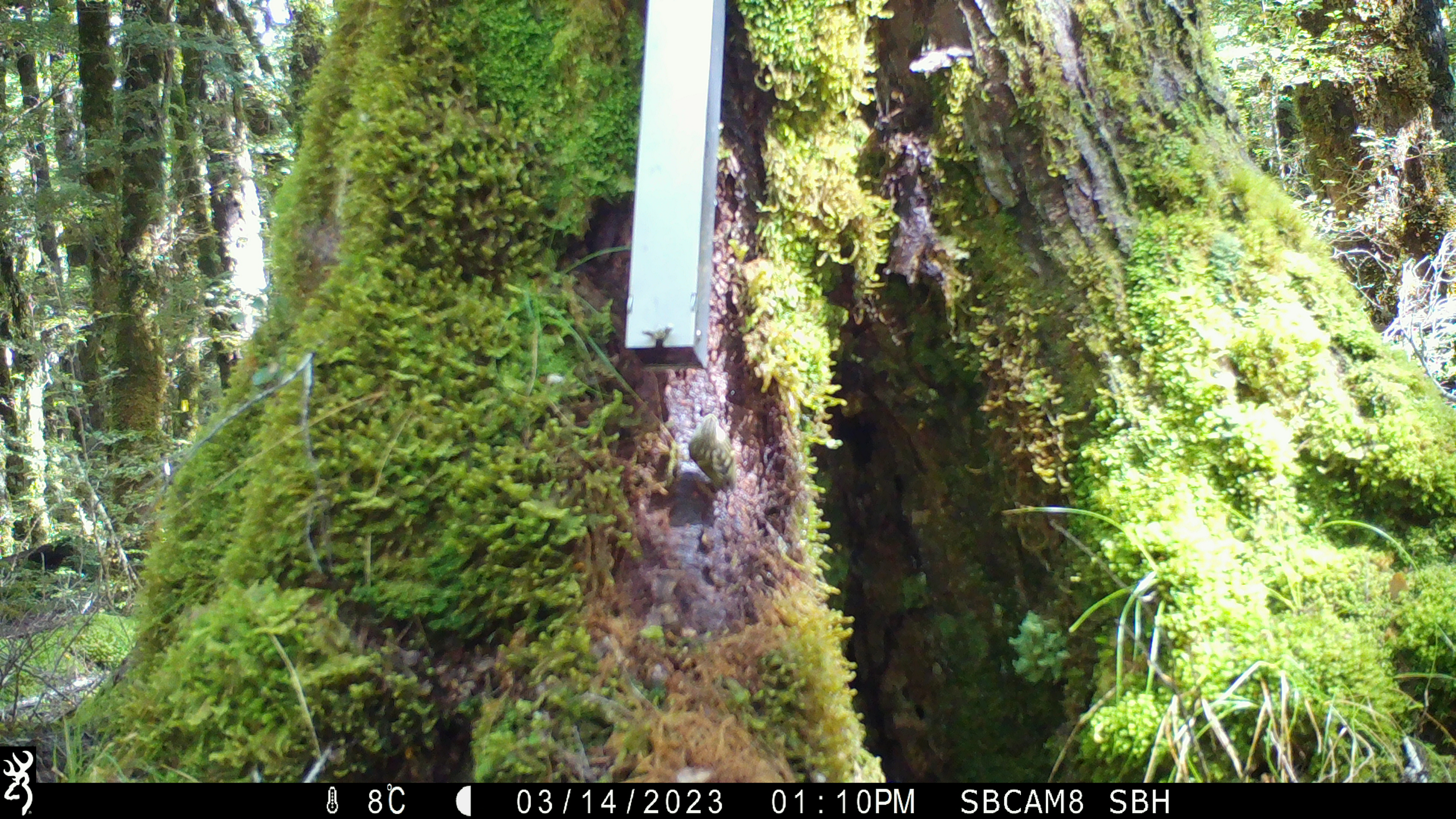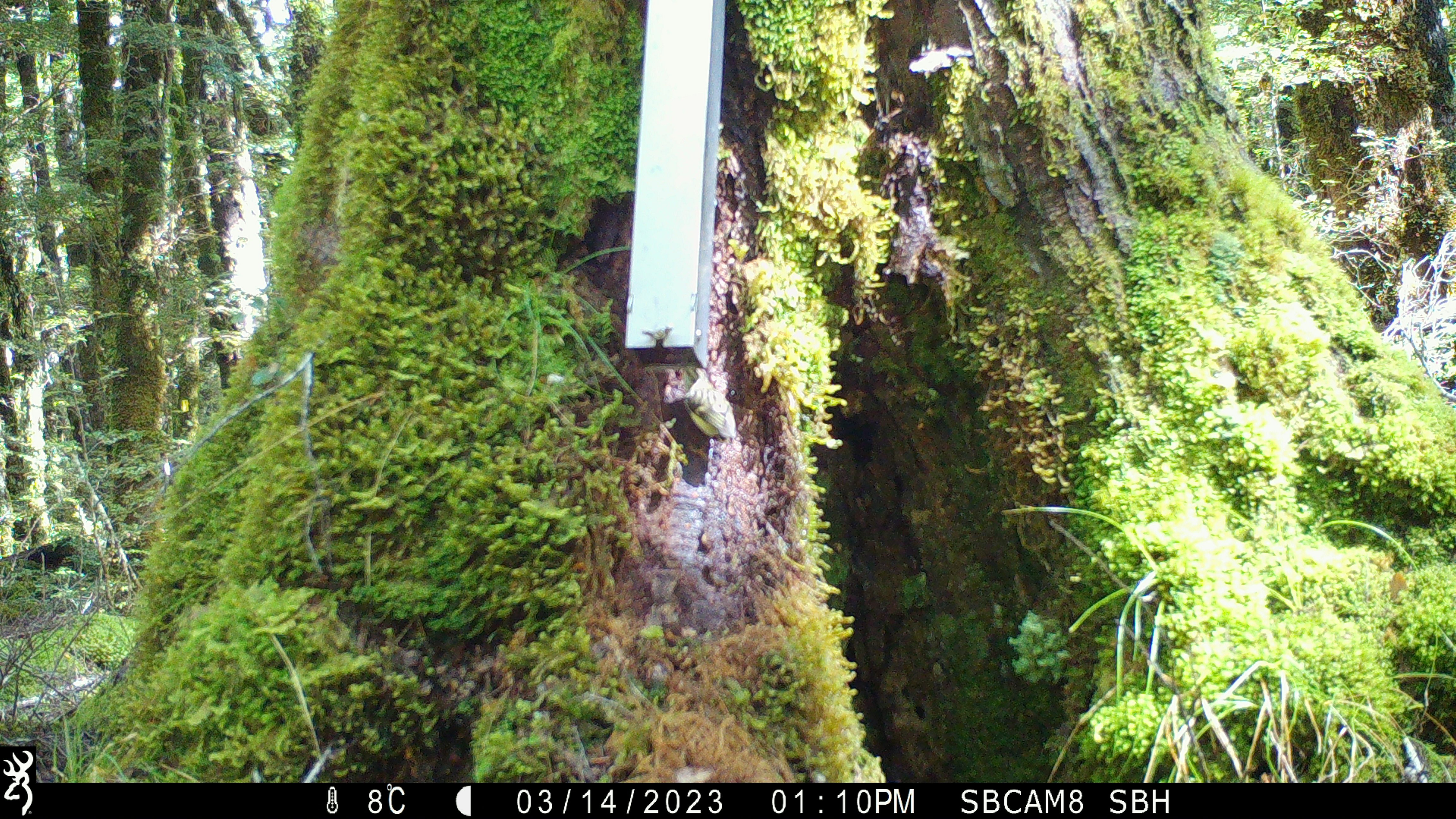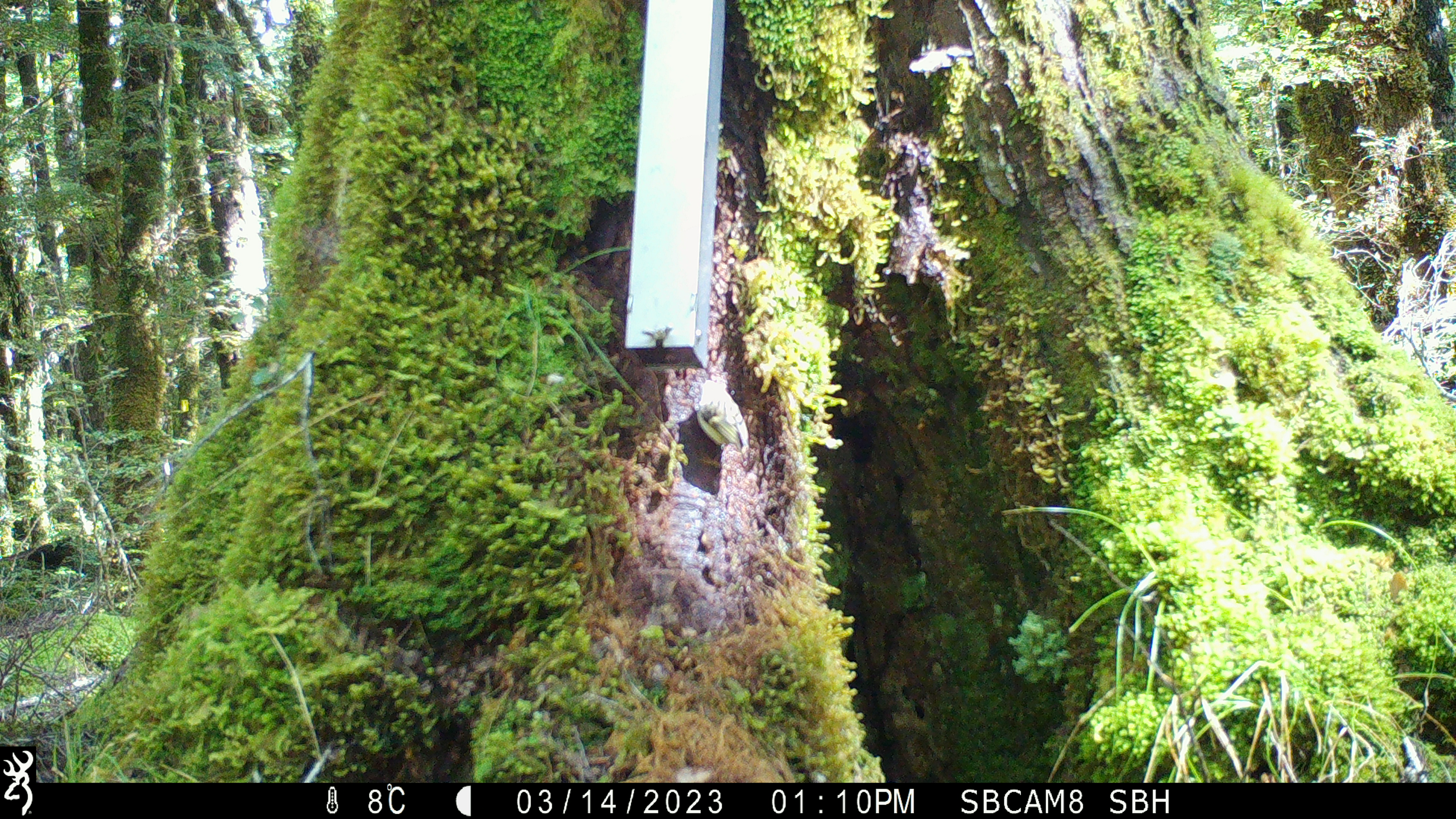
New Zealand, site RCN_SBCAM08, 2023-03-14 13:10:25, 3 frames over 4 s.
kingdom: Animalia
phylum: Chordata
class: Aves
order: Passeriformes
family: Acanthisittidae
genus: Acanthisitta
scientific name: Acanthisitta chloris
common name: rifleman